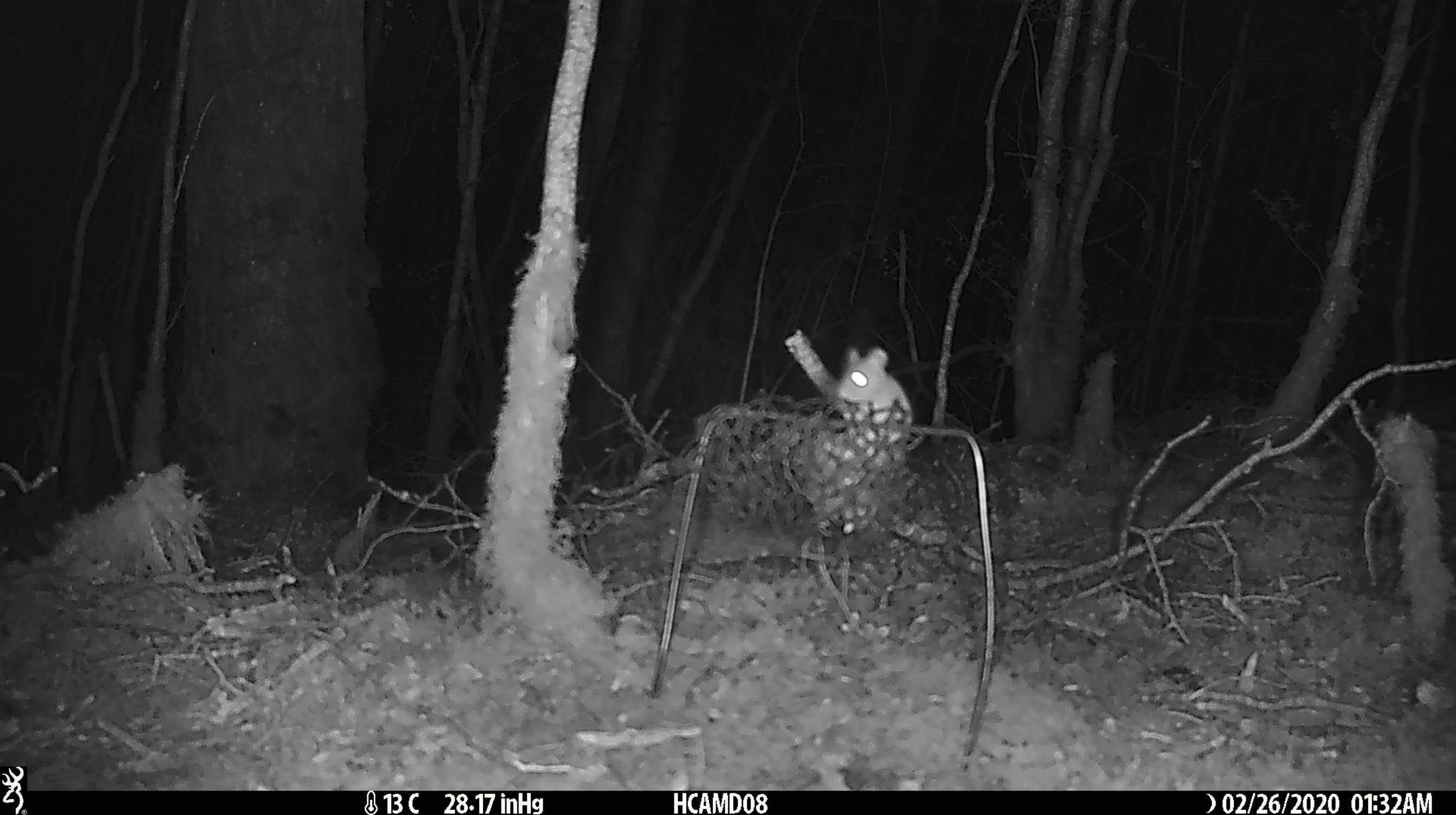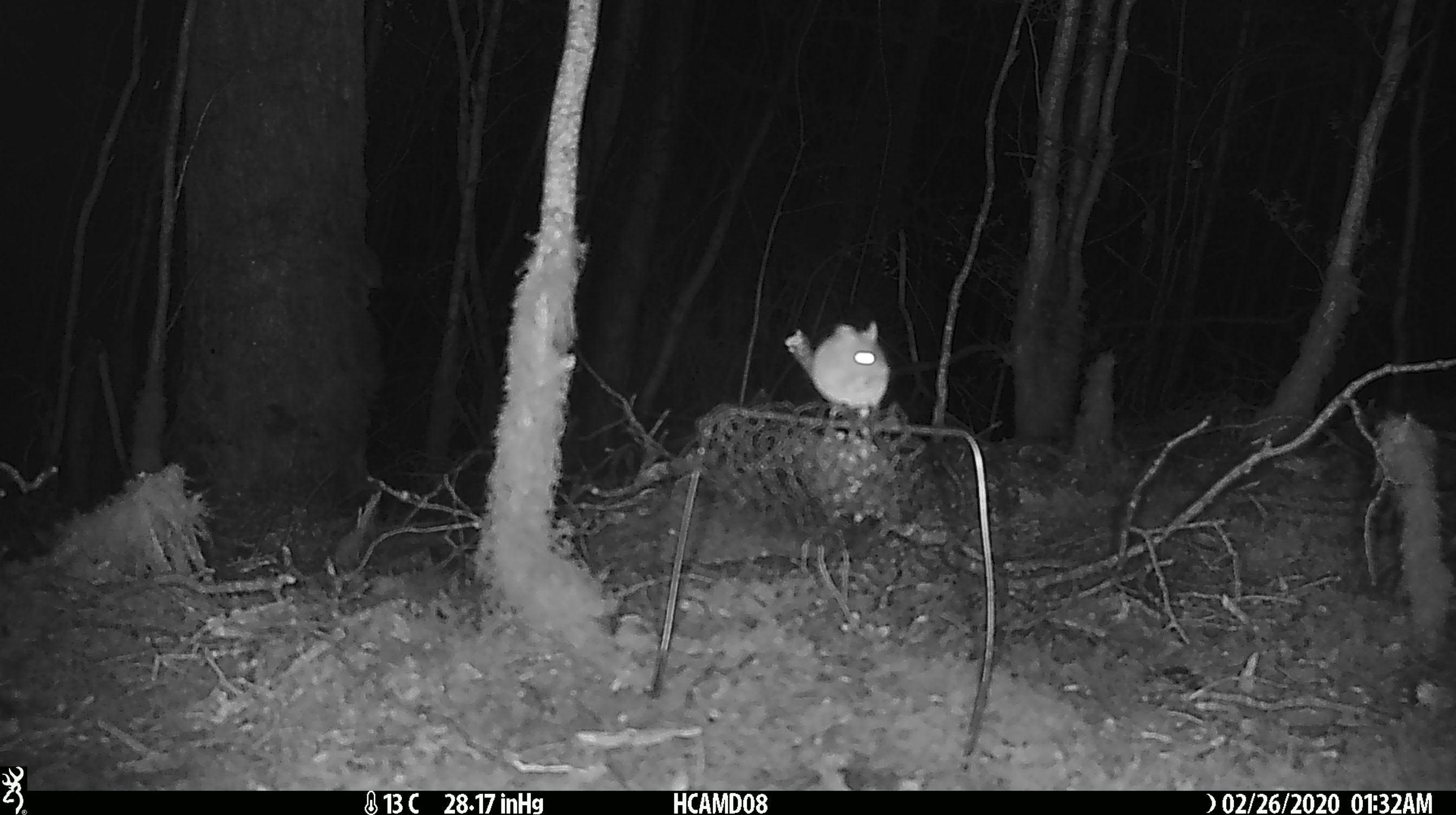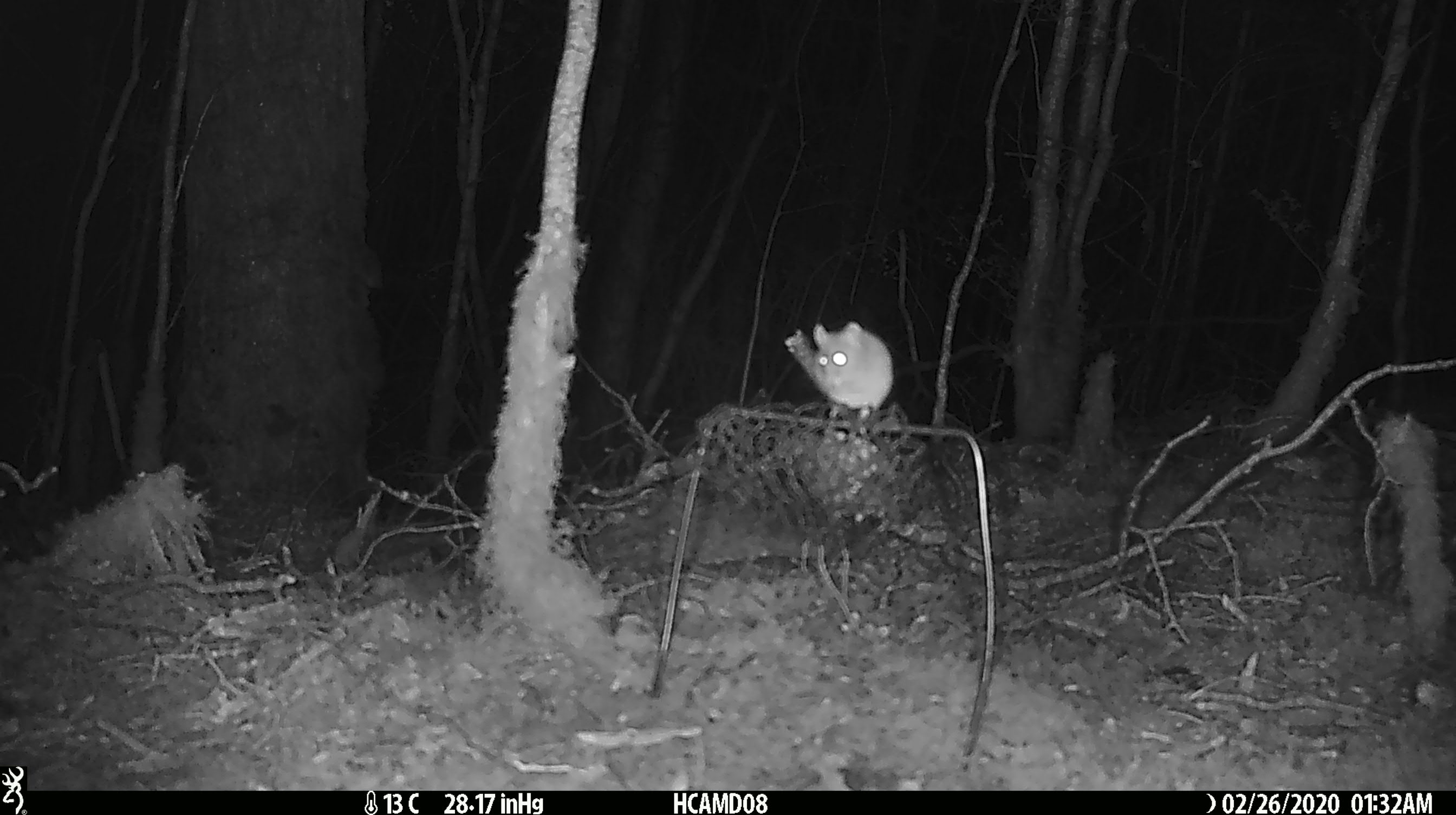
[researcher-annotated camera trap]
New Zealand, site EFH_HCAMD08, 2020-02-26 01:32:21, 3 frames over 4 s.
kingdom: Animalia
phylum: Chordata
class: Mammalia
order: Rodentia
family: Muridae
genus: Mus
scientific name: Mus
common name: mouse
Mouse (Mus).